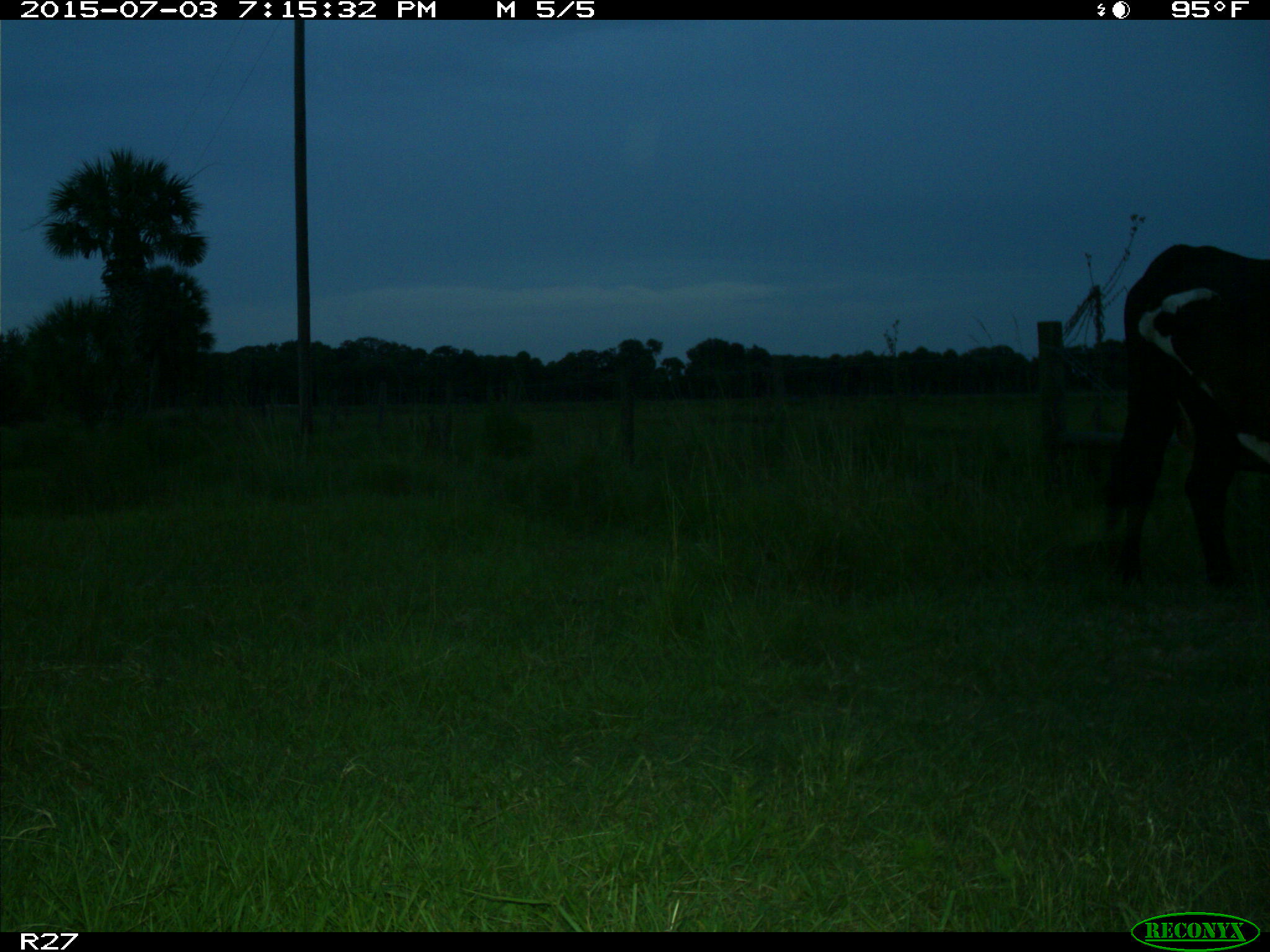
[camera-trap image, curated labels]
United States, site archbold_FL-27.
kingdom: Animalia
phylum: Chordata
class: Mammalia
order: Artiodactyla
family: Bovidae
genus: Bos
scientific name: Bos taurus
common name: domestic cow